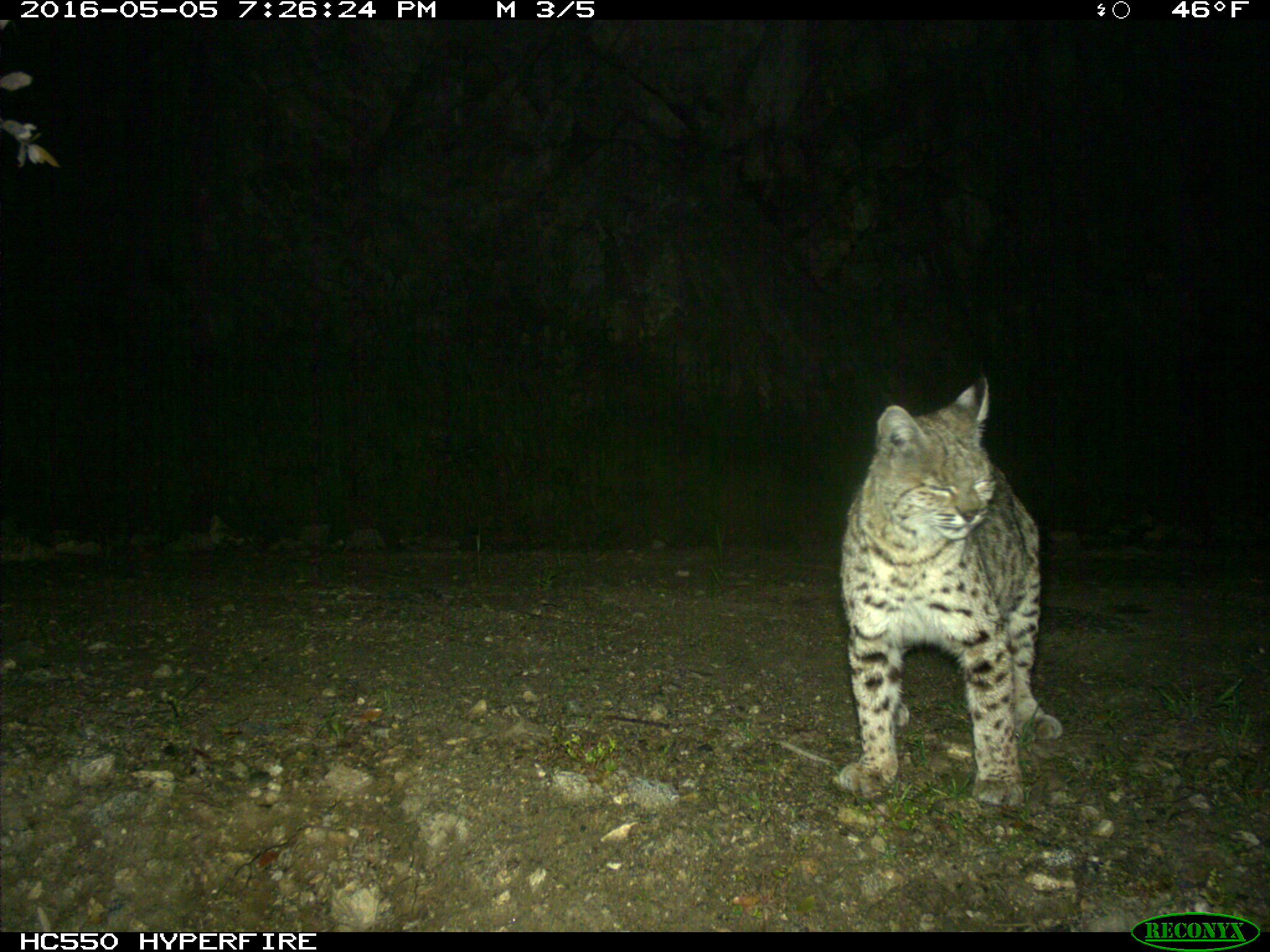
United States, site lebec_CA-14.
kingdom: Animalia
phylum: Chordata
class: Mammalia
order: Carnivora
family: Felidae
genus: Lynx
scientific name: Lynx rufus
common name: bobcat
Lynx rufus (bobcat).